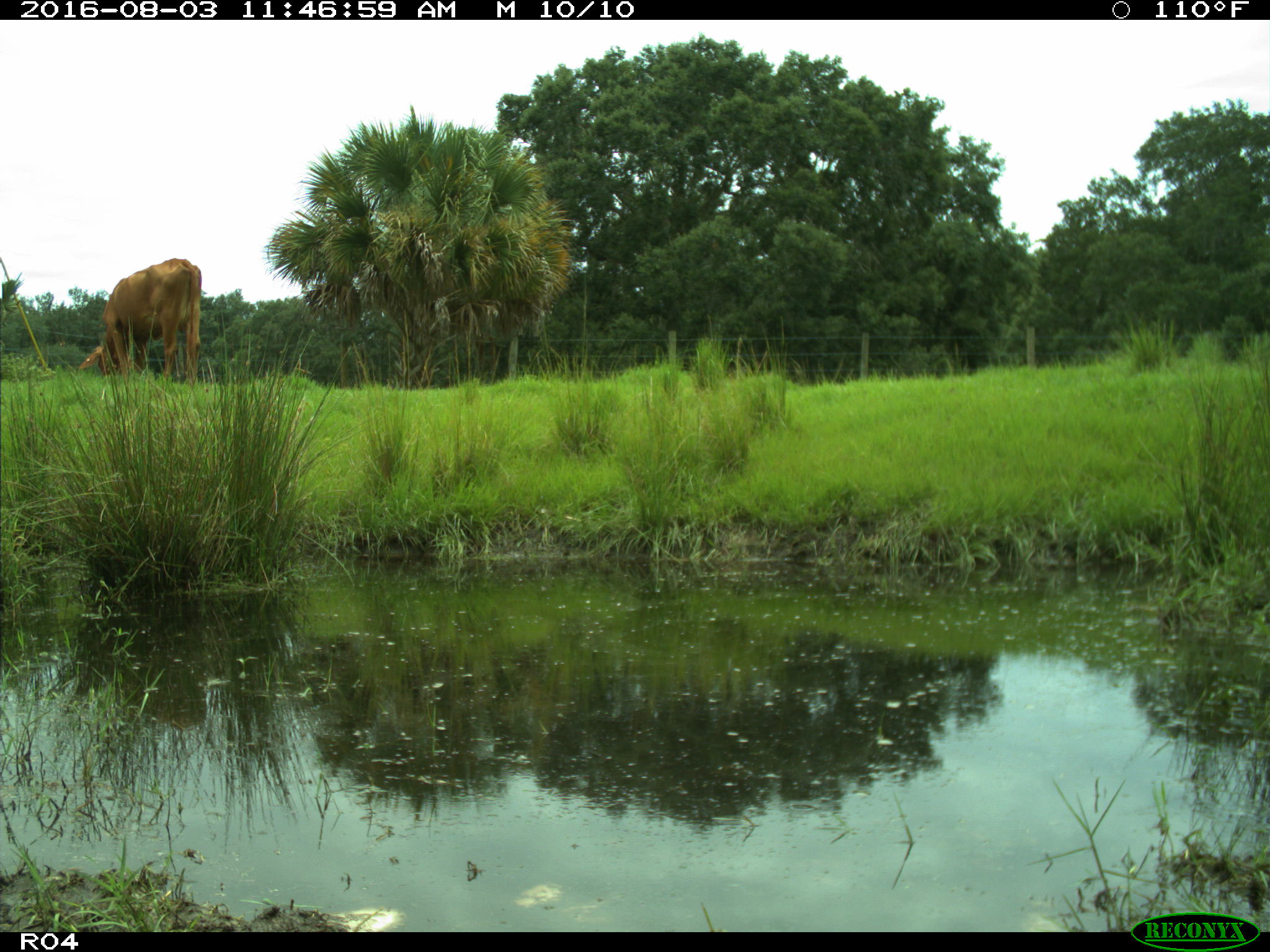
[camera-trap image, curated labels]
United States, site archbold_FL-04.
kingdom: Animalia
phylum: Chordata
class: Mammalia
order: Artiodactyla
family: Bovidae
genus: Bos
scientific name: Bos taurus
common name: domestic cow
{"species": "Bos taurus (domestic cow)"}